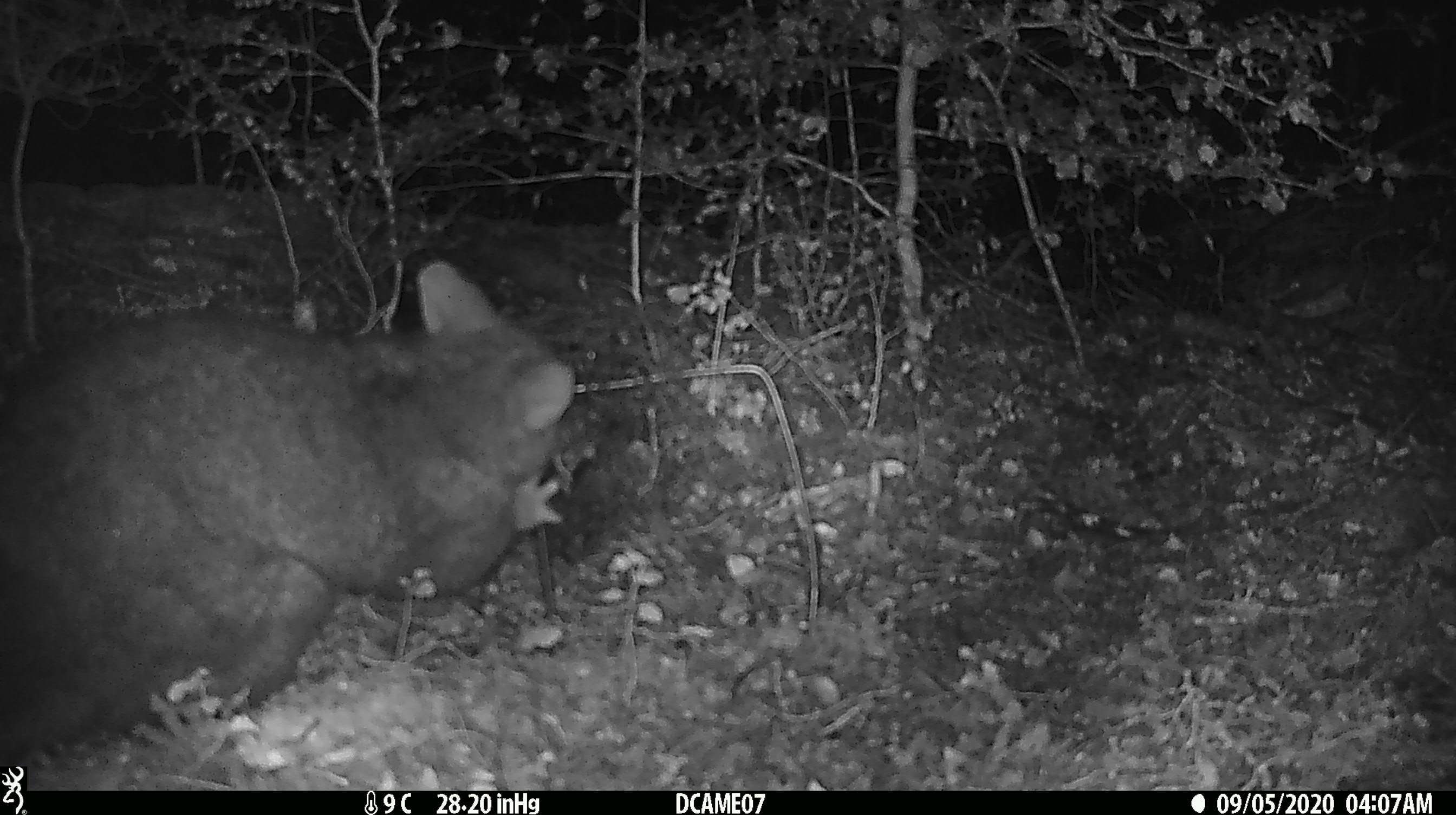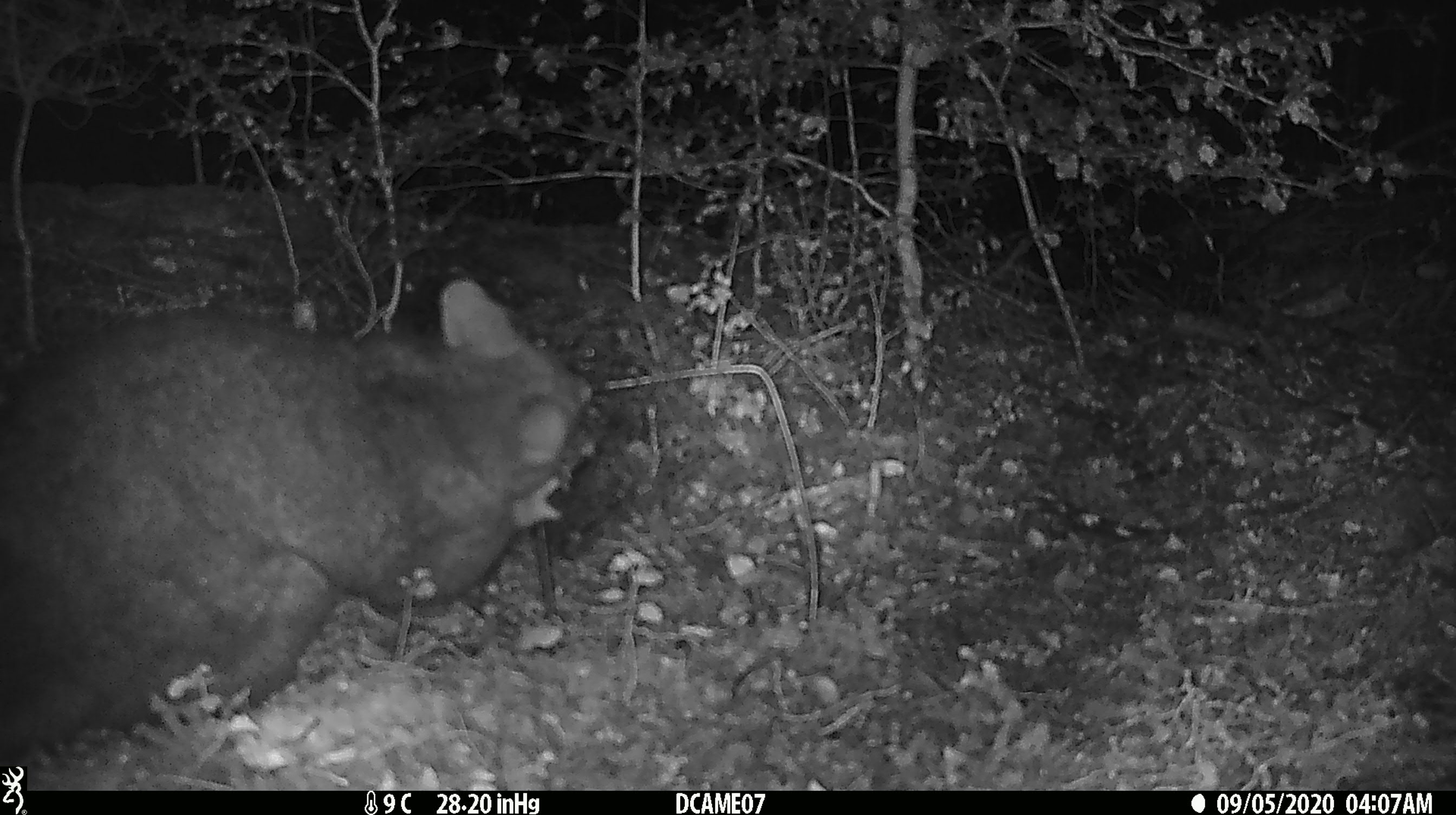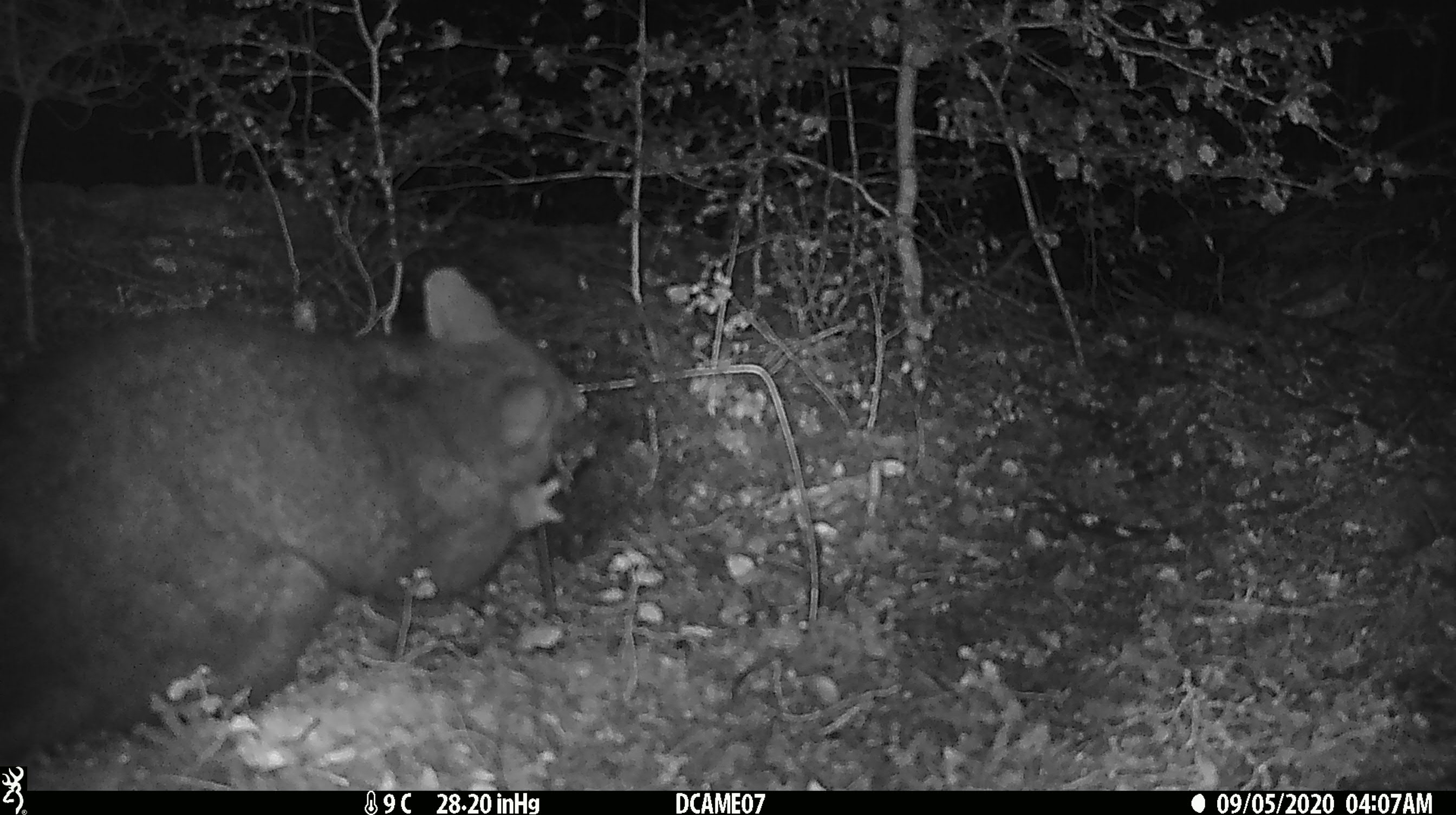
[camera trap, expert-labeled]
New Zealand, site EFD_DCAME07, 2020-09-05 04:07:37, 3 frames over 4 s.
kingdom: Animalia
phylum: Chordata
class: Mammalia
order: Diprotodontia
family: Phalangeridae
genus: Trichosurus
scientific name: Trichosurus vulpecula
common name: common brushtail possum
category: possum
Possum (common brushtail possum) (Trichosurus vulpecula).